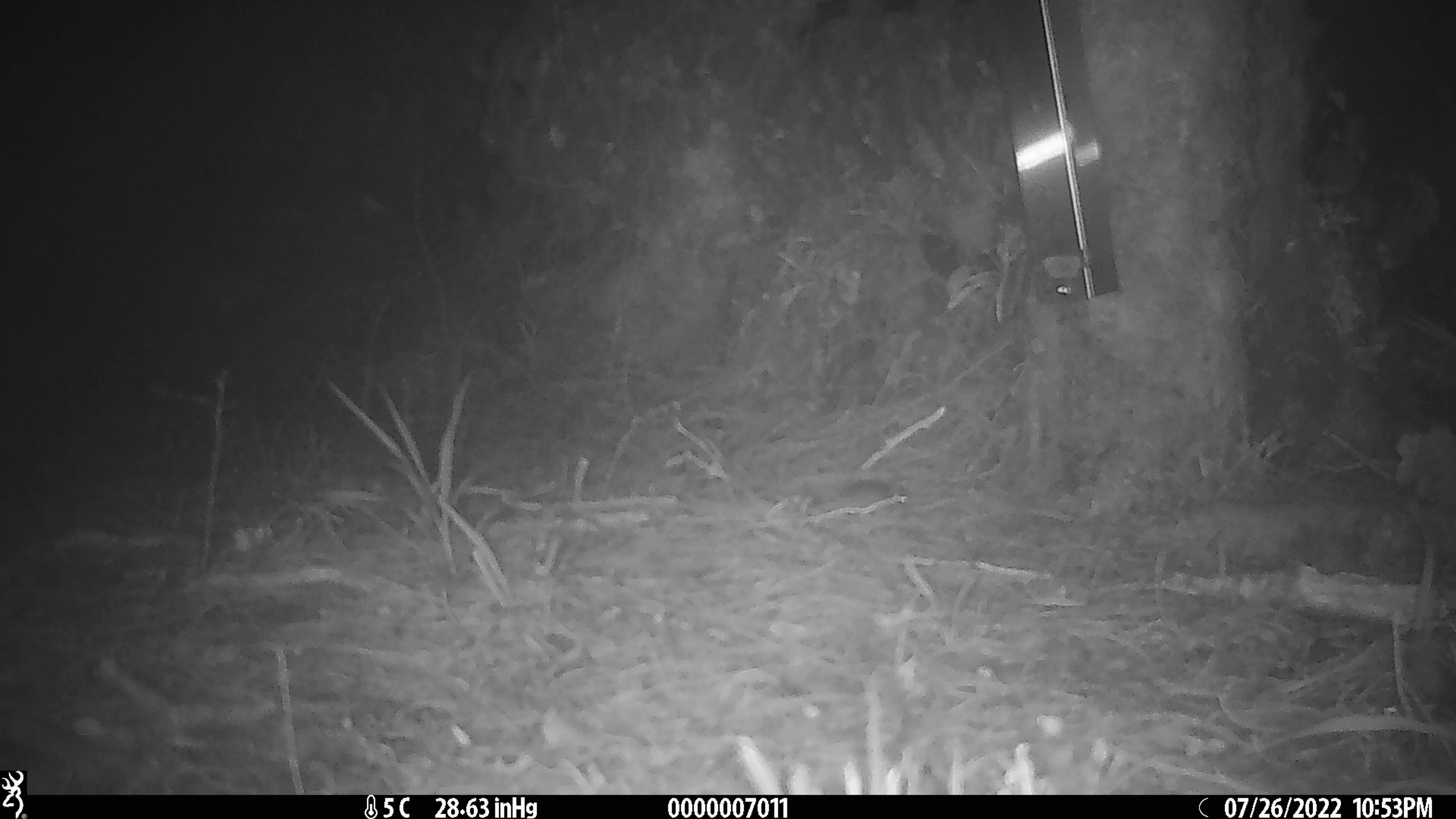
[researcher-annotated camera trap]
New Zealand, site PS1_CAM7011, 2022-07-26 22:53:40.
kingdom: Animalia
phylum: Chordata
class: Mammalia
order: Rodentia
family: Muridae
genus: Mus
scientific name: Mus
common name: mouse